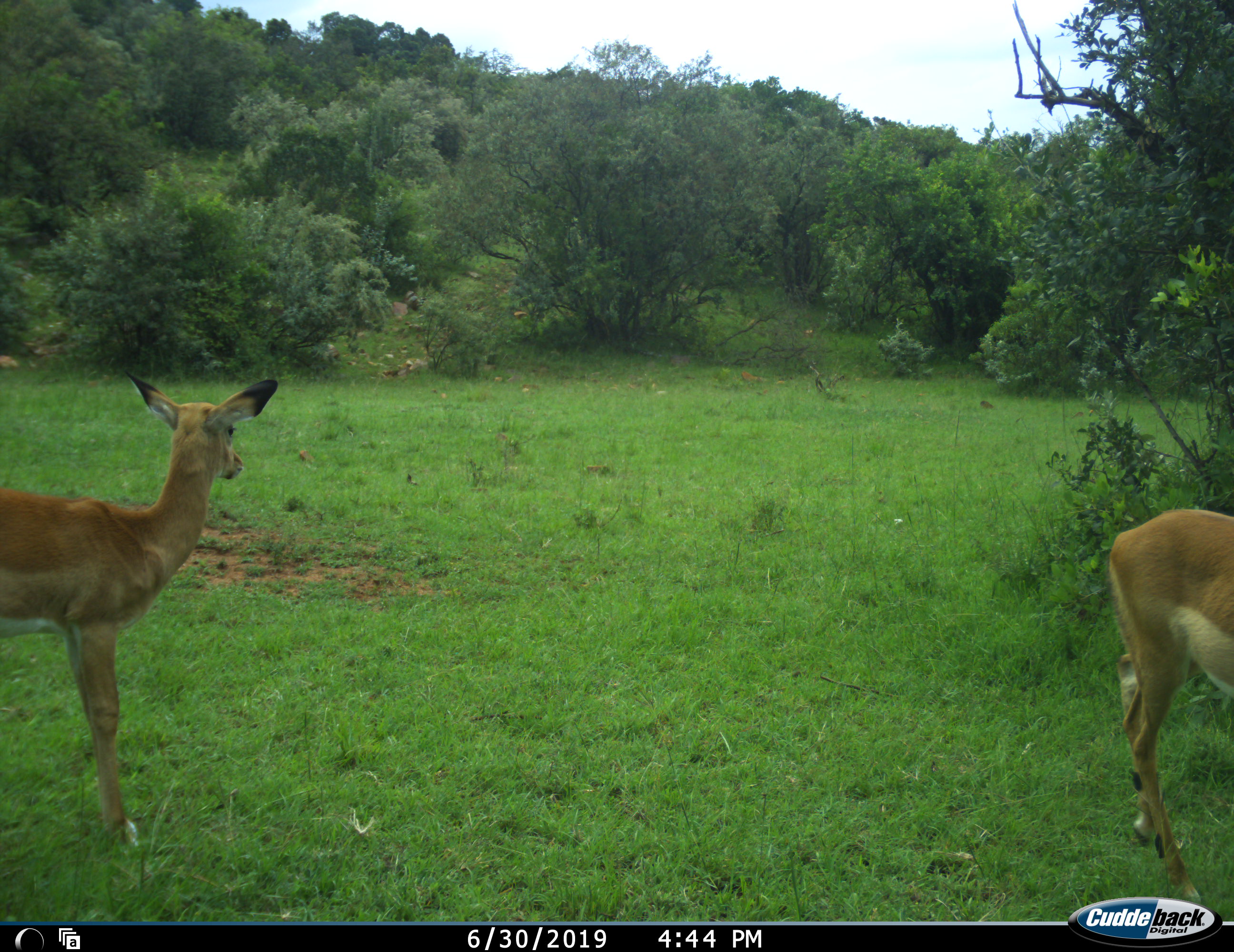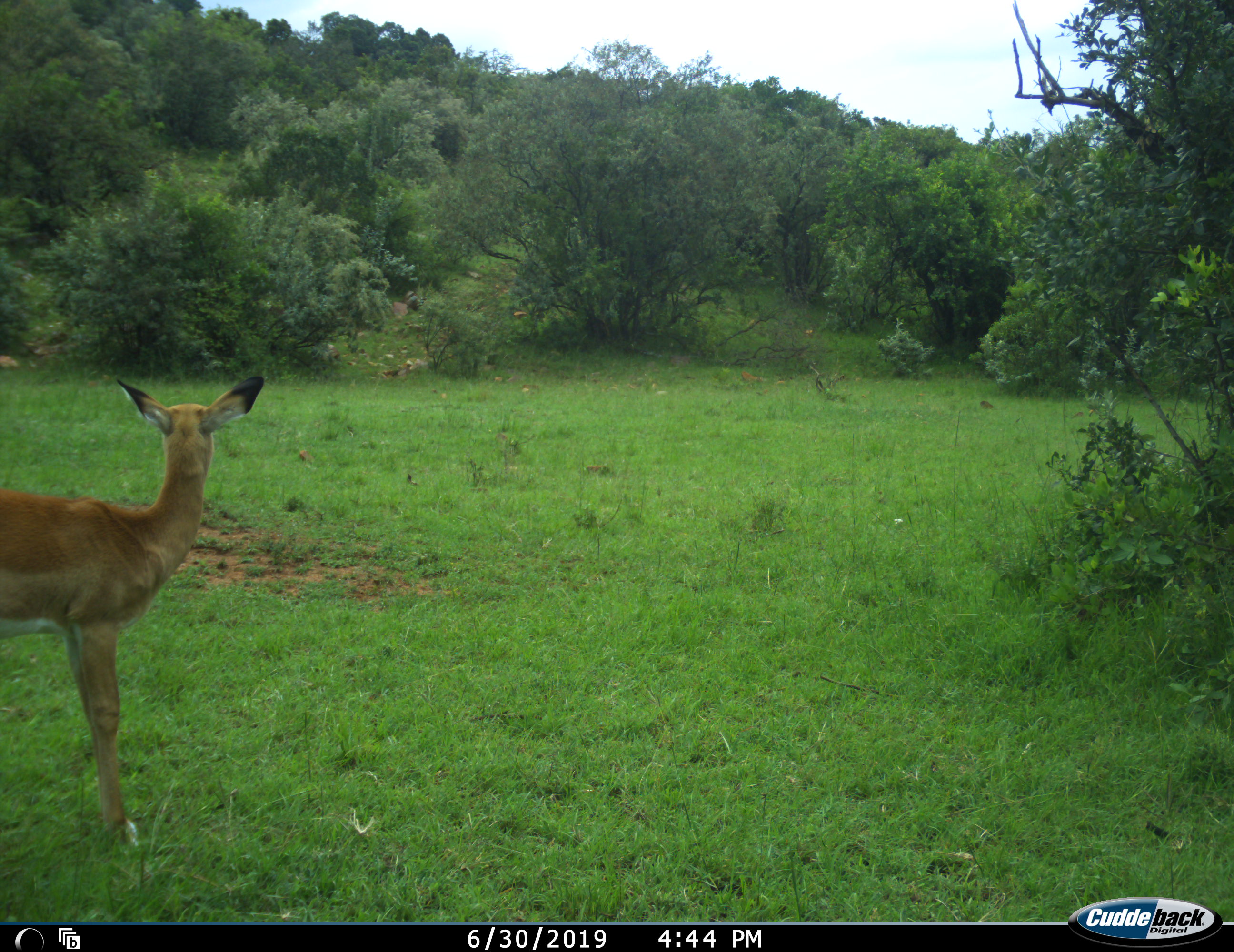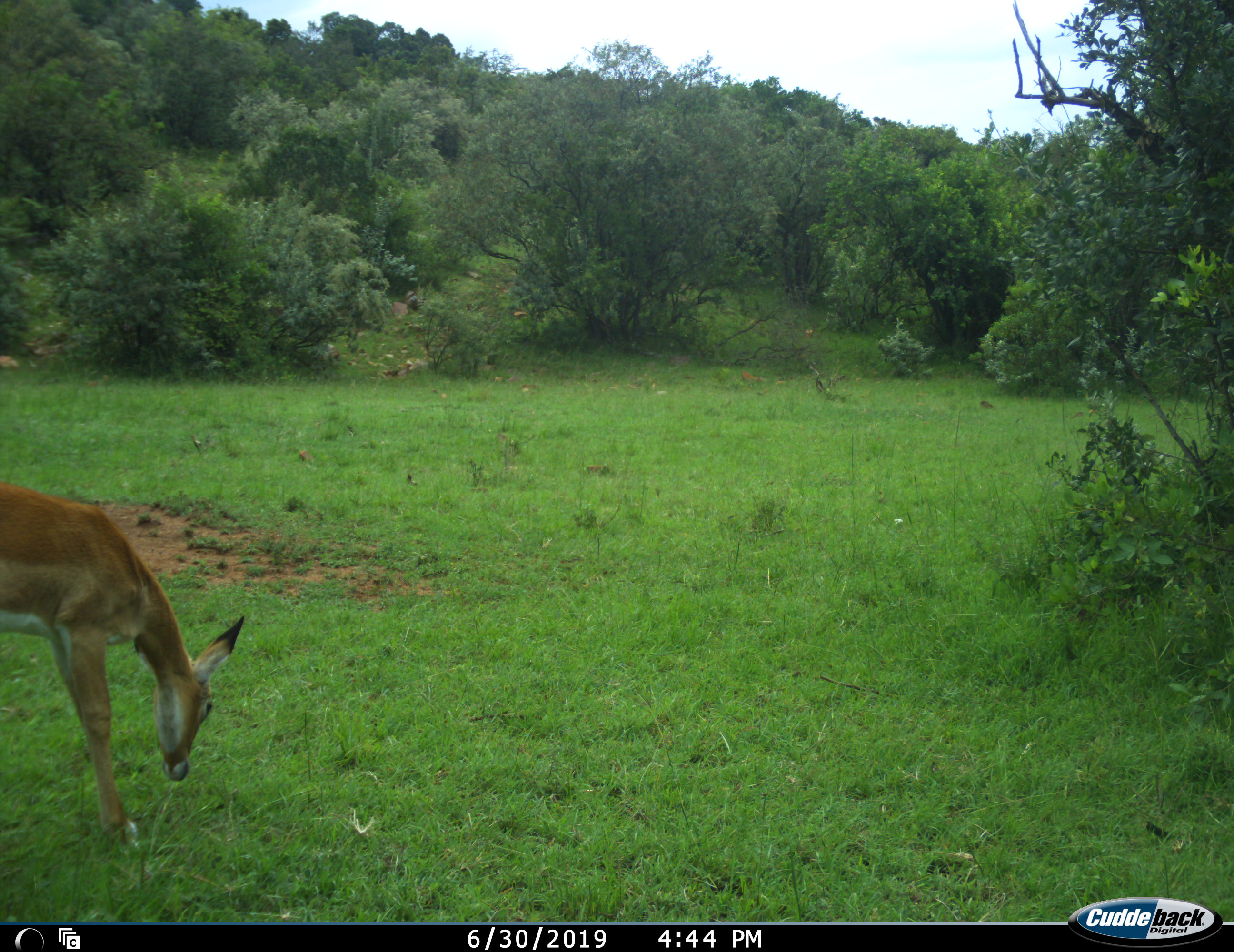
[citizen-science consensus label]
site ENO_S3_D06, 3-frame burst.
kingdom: Animalia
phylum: Chordata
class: Mammalia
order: Artiodactyla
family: Bovidae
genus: Aepyceros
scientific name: Aepyceros melampus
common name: impala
Impala (Aepyceros melampus), count 2. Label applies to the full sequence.